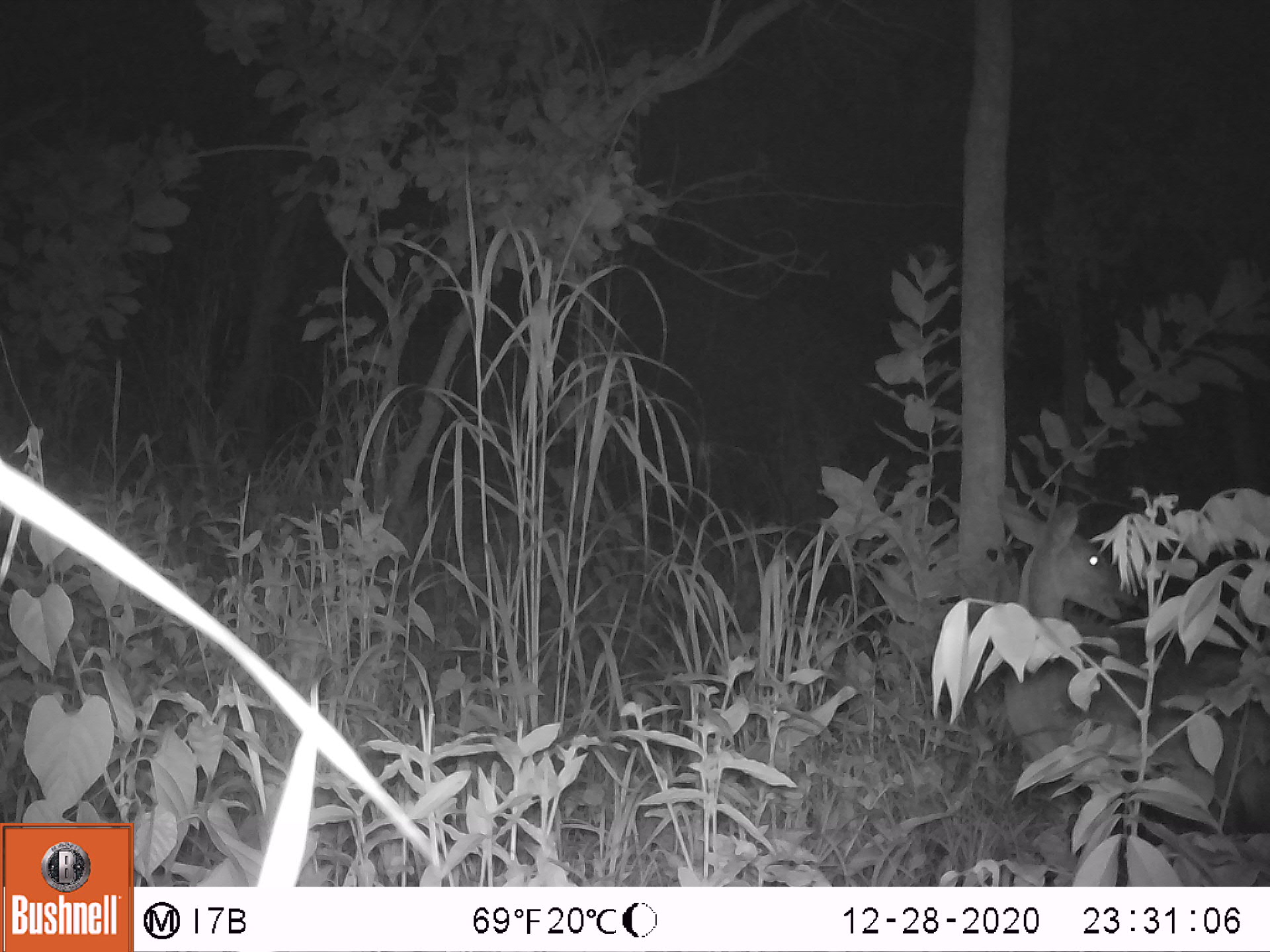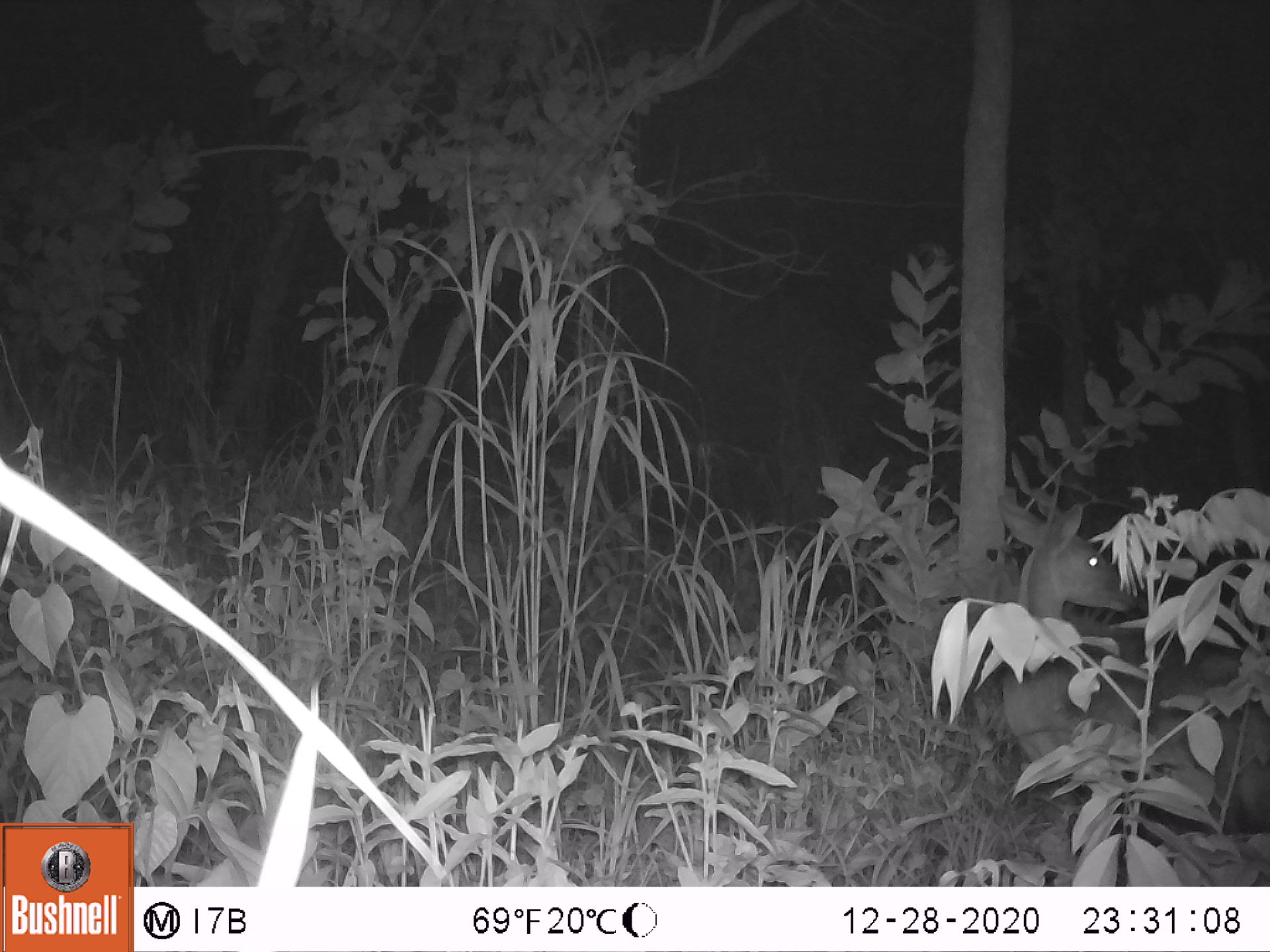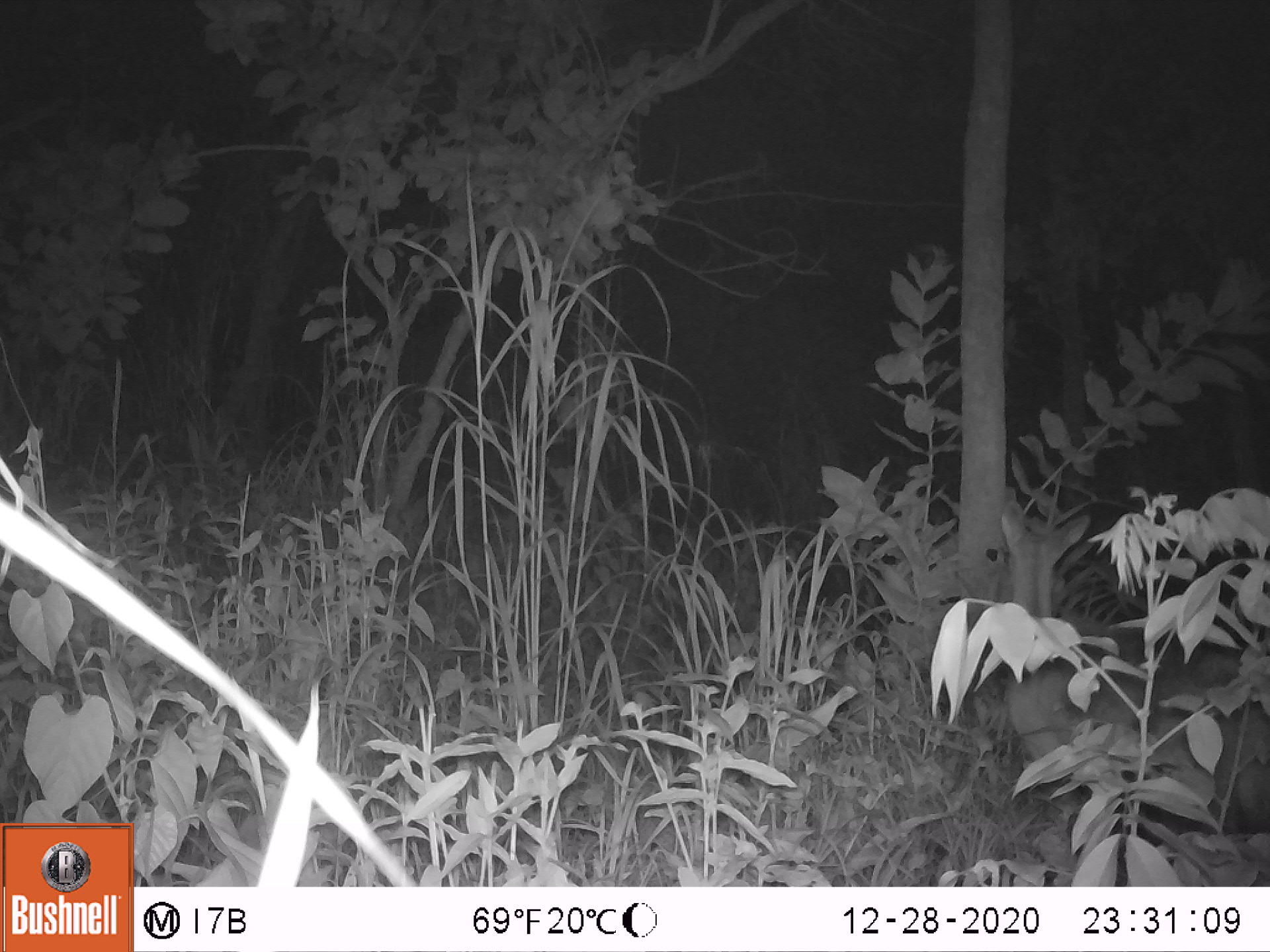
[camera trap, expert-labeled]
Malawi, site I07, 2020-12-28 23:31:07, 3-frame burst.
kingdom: Animalia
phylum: Chordata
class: Mammalia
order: Artiodactyla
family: Bovidae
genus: Tragelaphus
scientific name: Tragelaphus sylvaticus sylvaticus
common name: cape bushbuck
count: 1